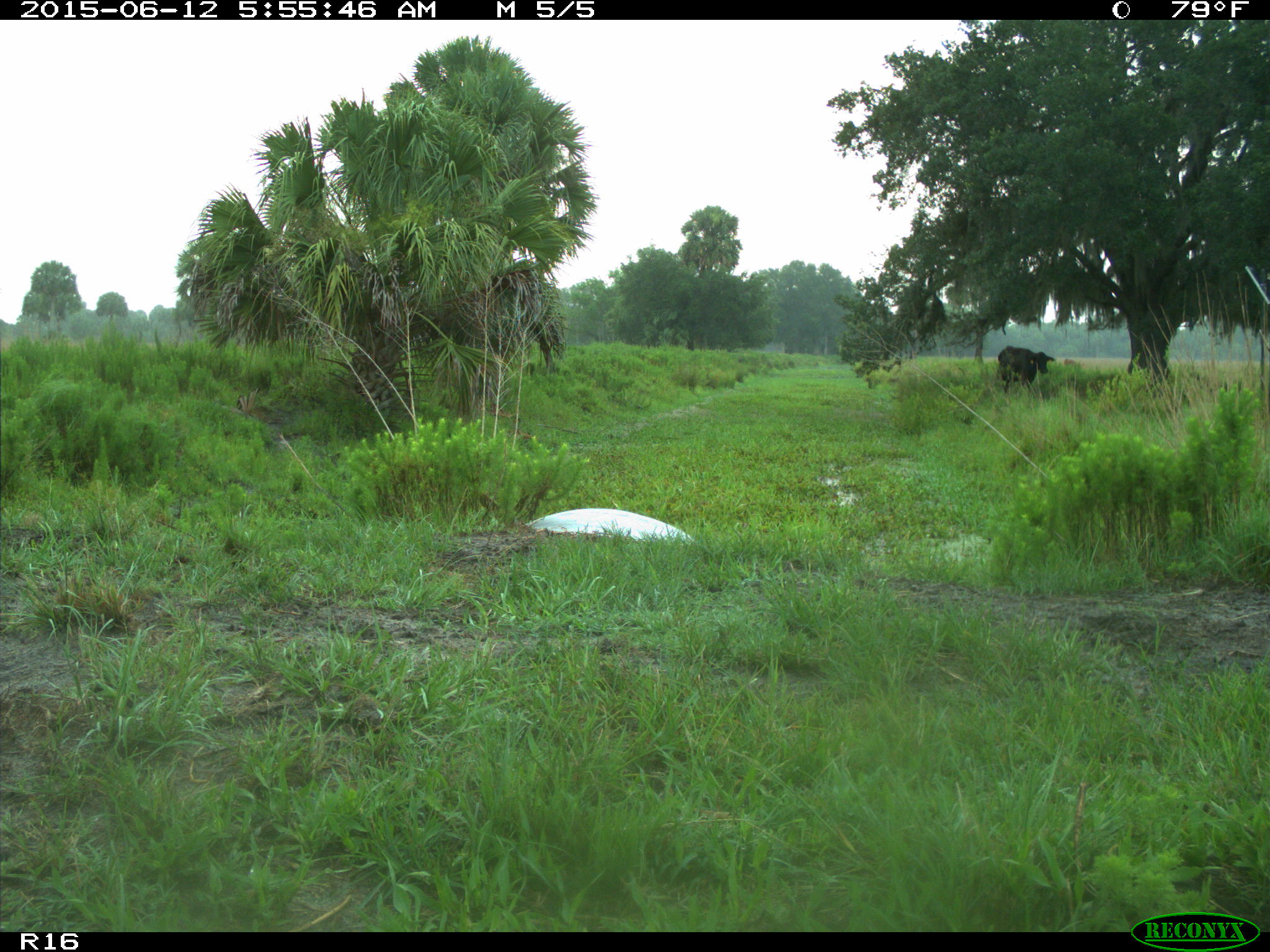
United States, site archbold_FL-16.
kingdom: Animalia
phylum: Chordata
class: Mammalia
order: Artiodactyla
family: Bovidae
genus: Bos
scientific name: Bos taurus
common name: domestic cow